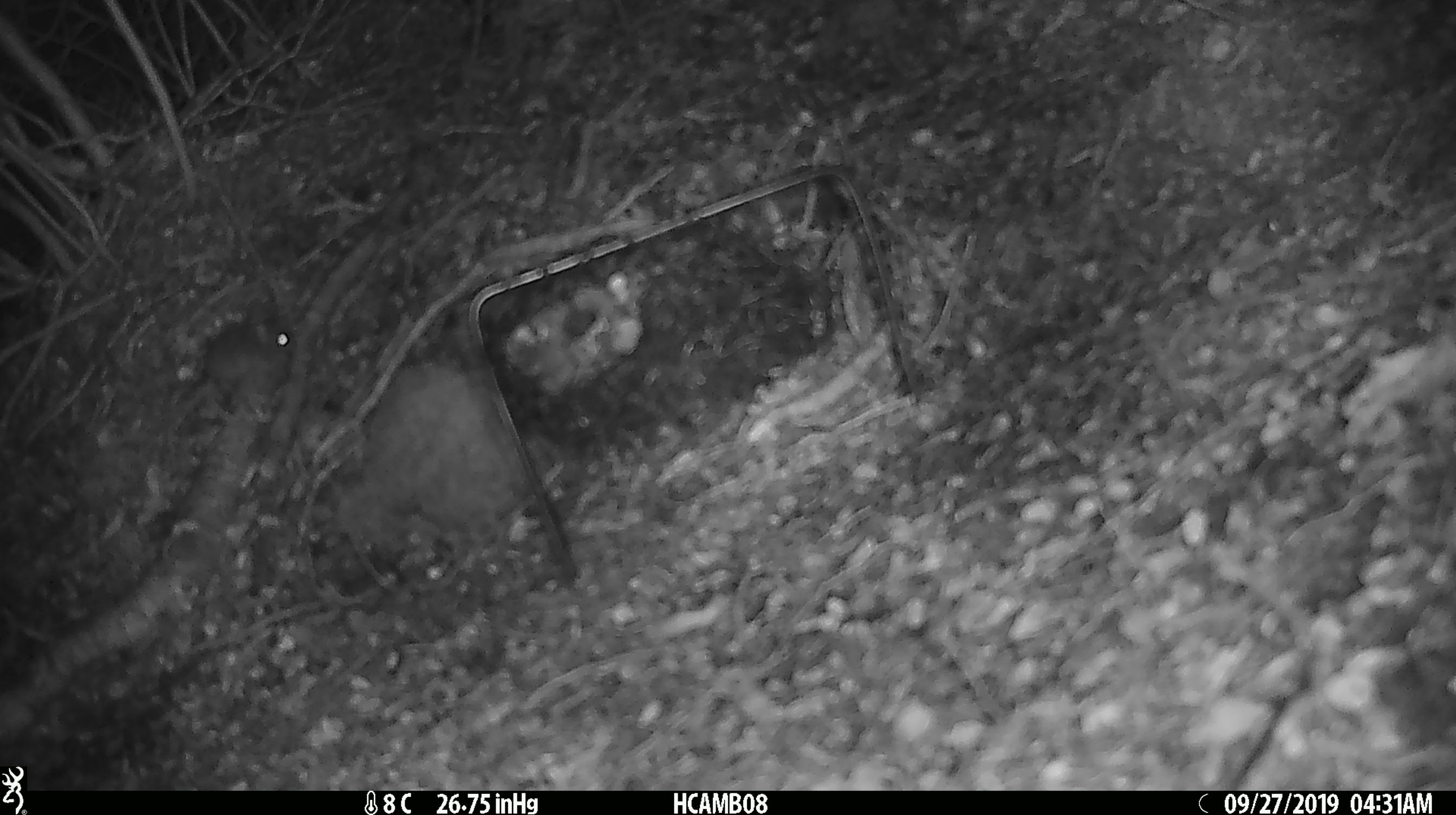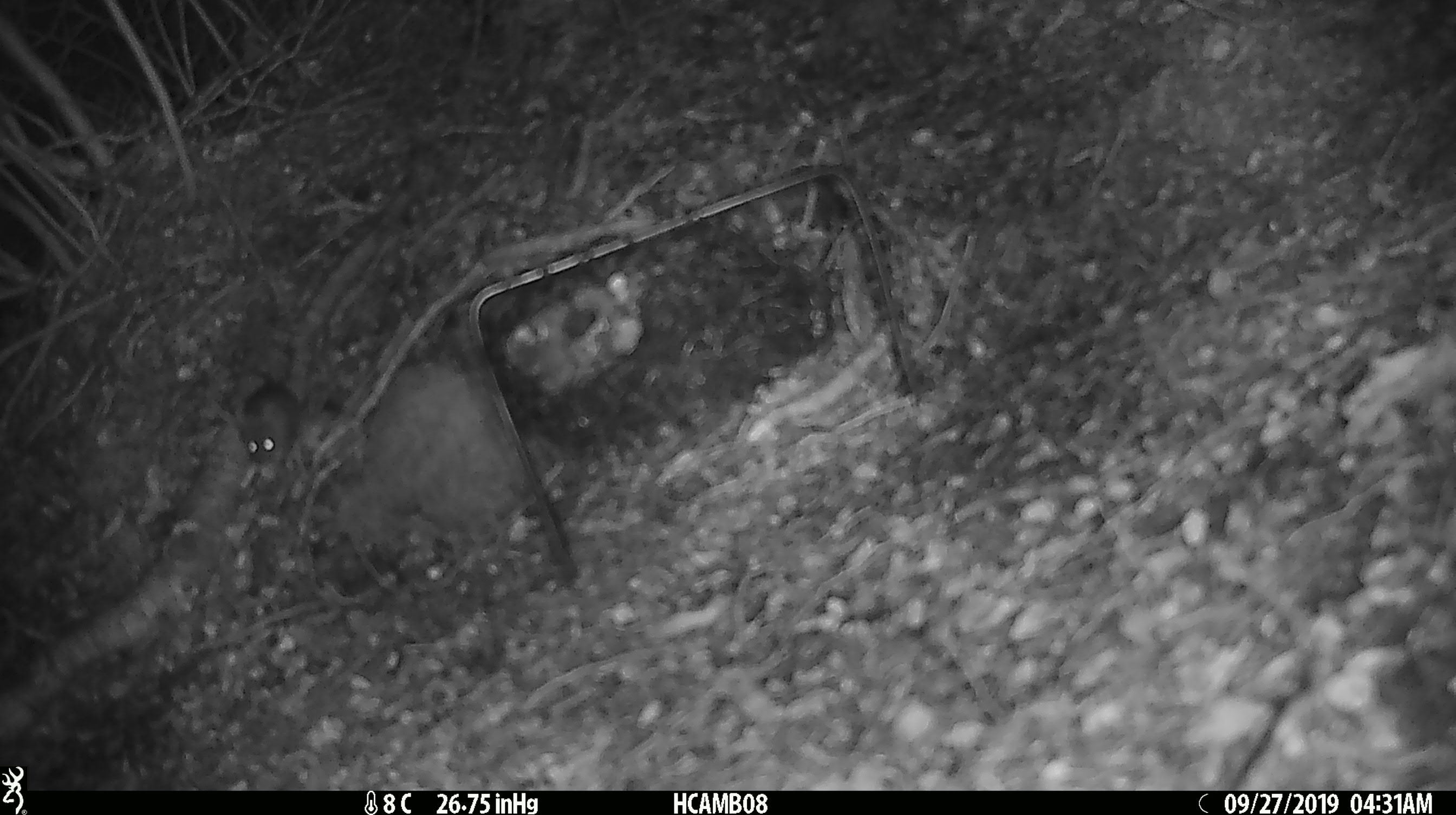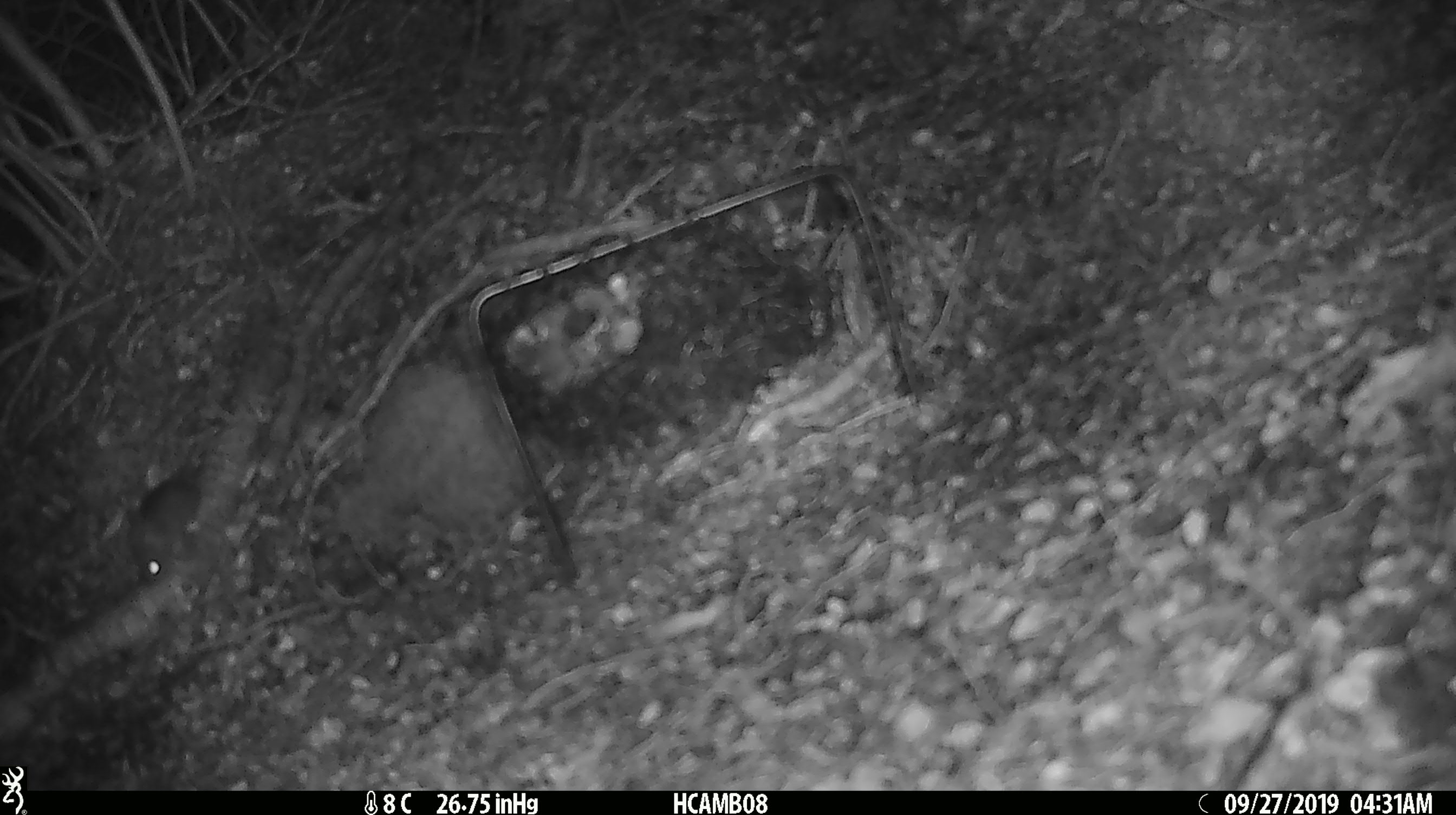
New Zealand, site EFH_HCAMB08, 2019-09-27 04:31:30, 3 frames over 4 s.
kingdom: Animalia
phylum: Chordata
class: Mammalia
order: Rodentia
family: Muridae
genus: Mus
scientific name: Mus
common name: mouse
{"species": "mouse (Mus)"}